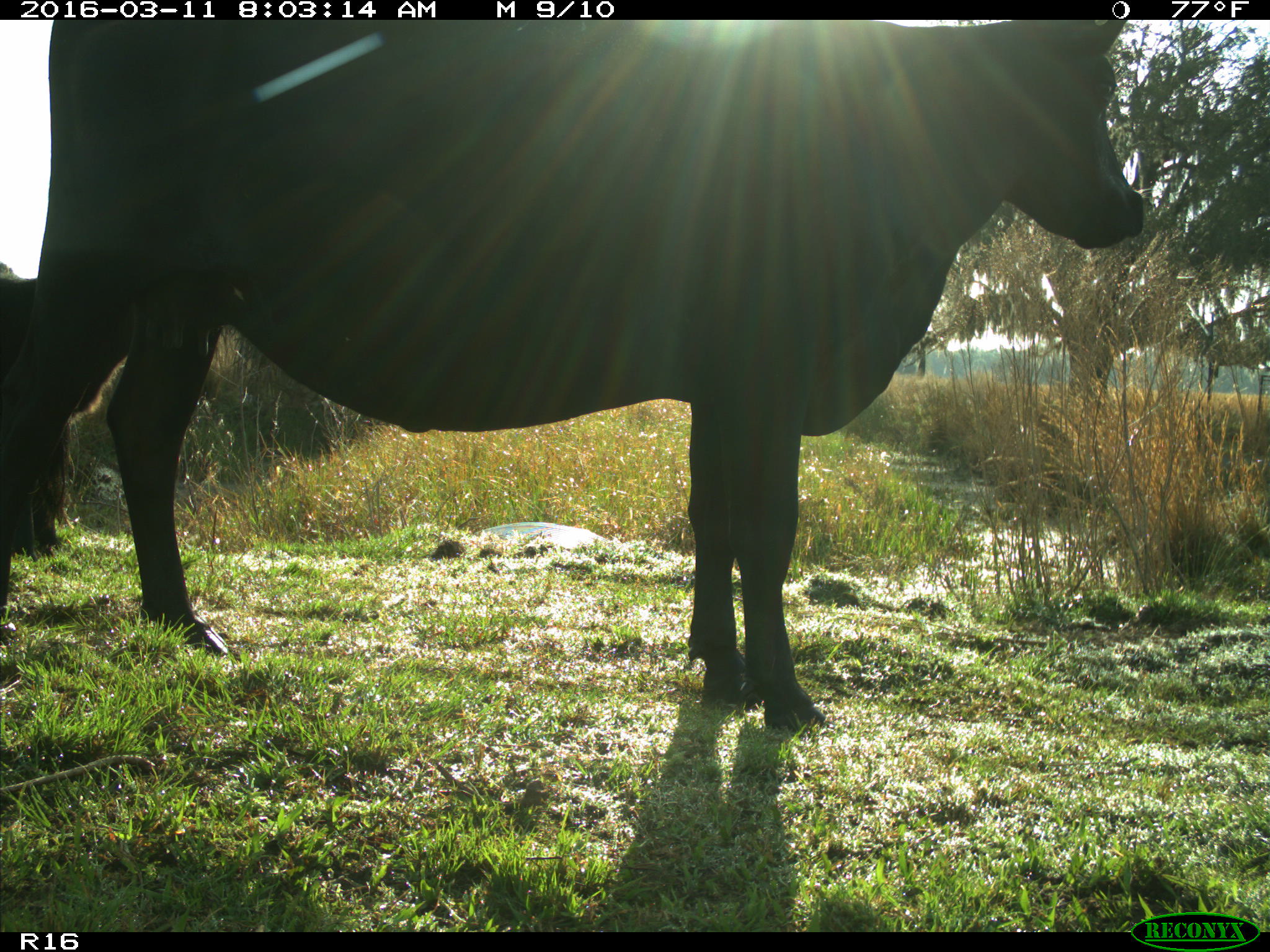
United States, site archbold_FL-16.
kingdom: Animalia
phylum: Chordata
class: Mammalia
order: Artiodactyla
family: Bovidae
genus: Bos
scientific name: Bos taurus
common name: domestic cow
Bos taurus (domestic cow).